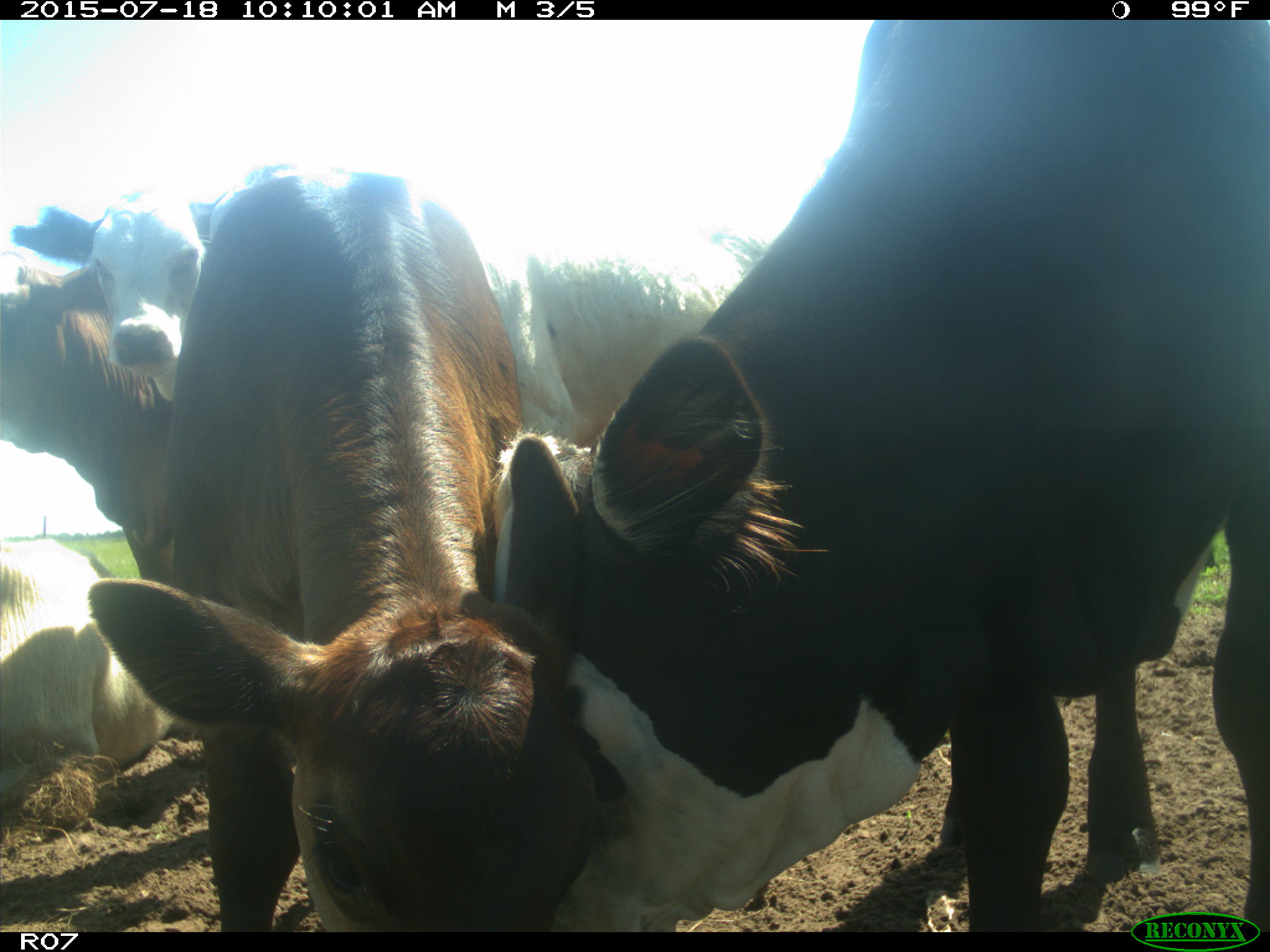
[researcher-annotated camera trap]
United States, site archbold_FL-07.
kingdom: Animalia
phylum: Chordata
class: Mammalia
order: Artiodactyla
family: Bovidae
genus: Bos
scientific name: Bos taurus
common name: domestic cow